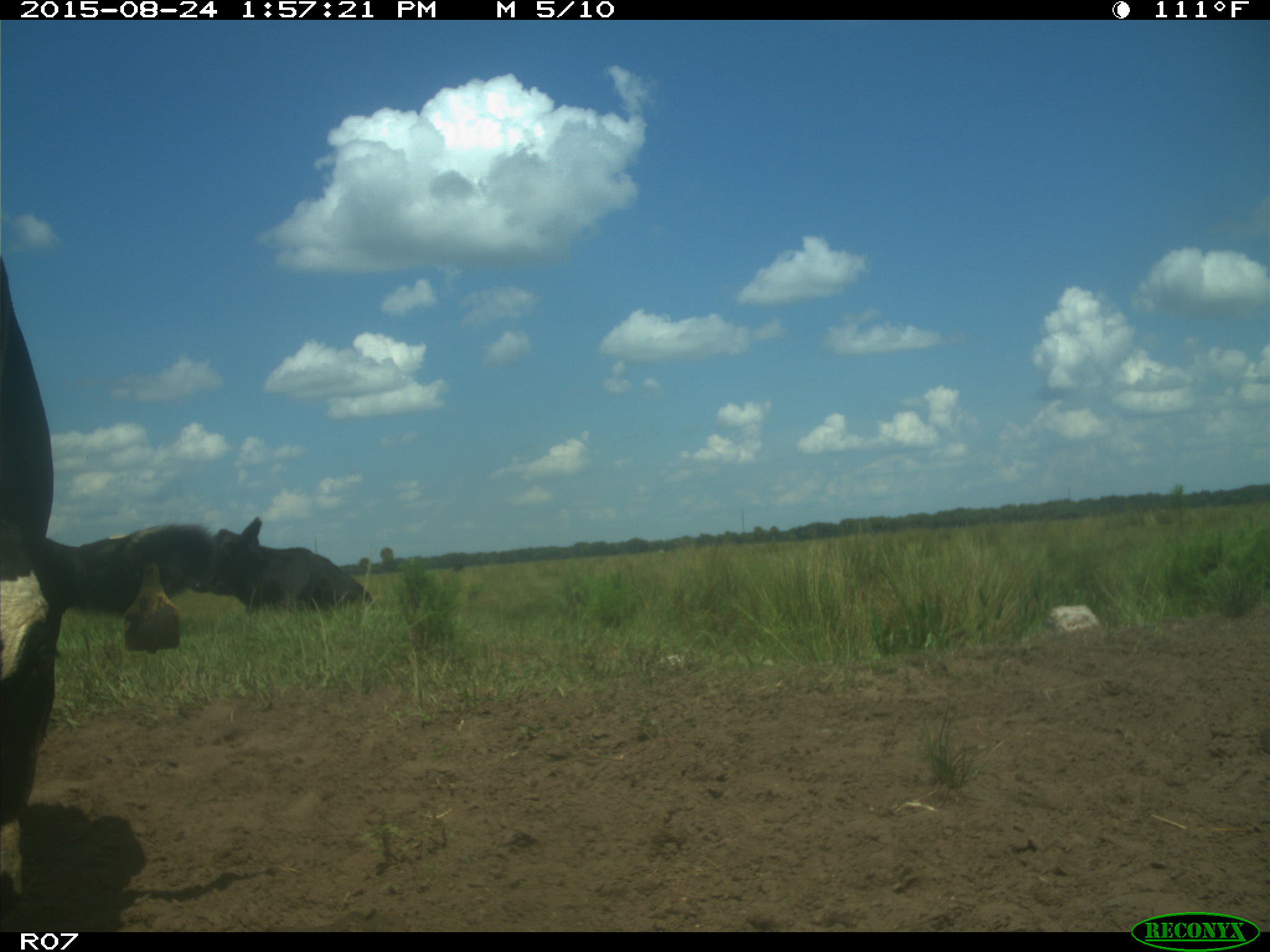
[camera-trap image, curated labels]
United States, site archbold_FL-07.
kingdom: Animalia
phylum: Chordata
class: Mammalia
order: Artiodactyla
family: Bovidae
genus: Bos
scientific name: Bos taurus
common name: domestic cow